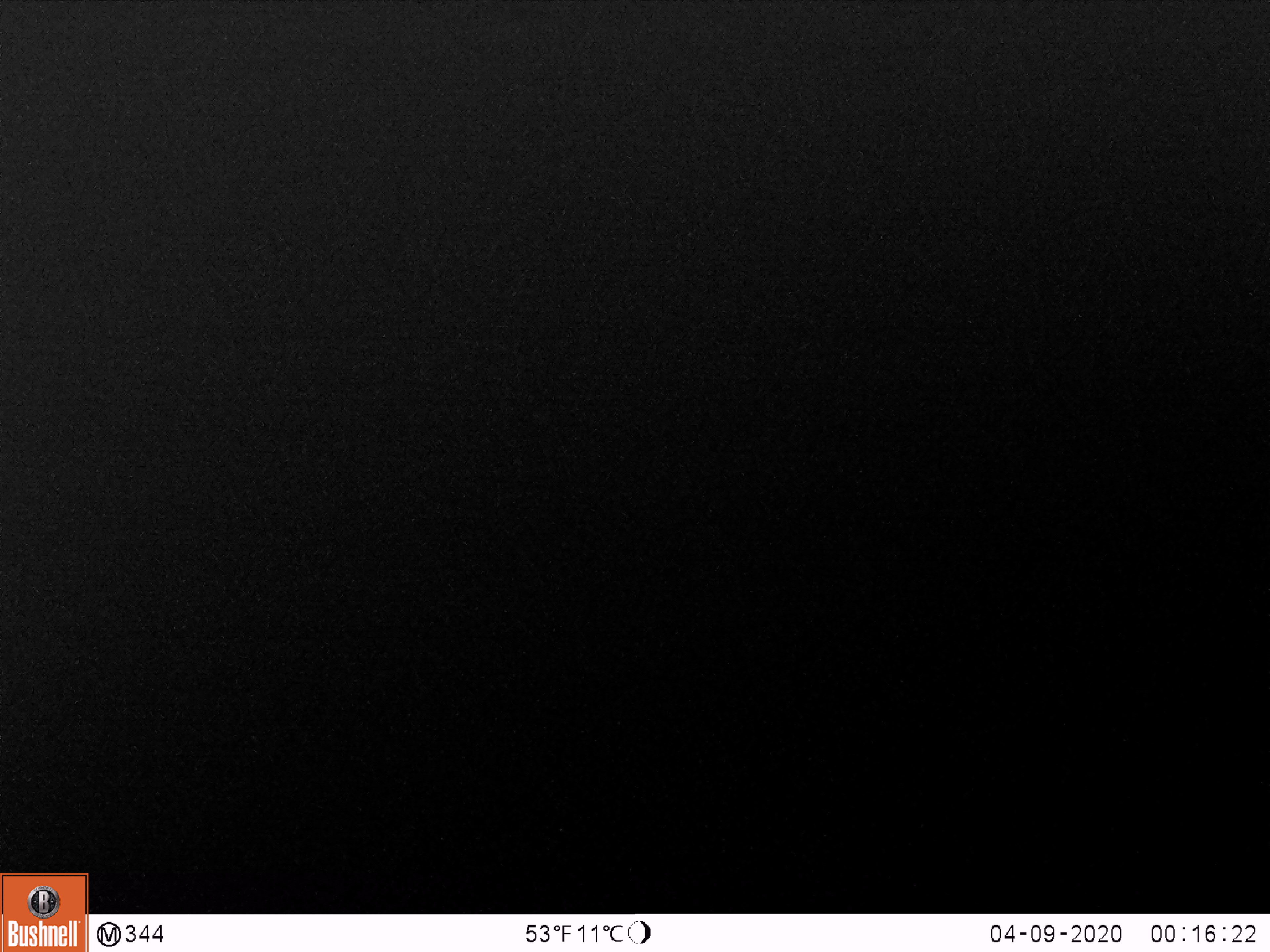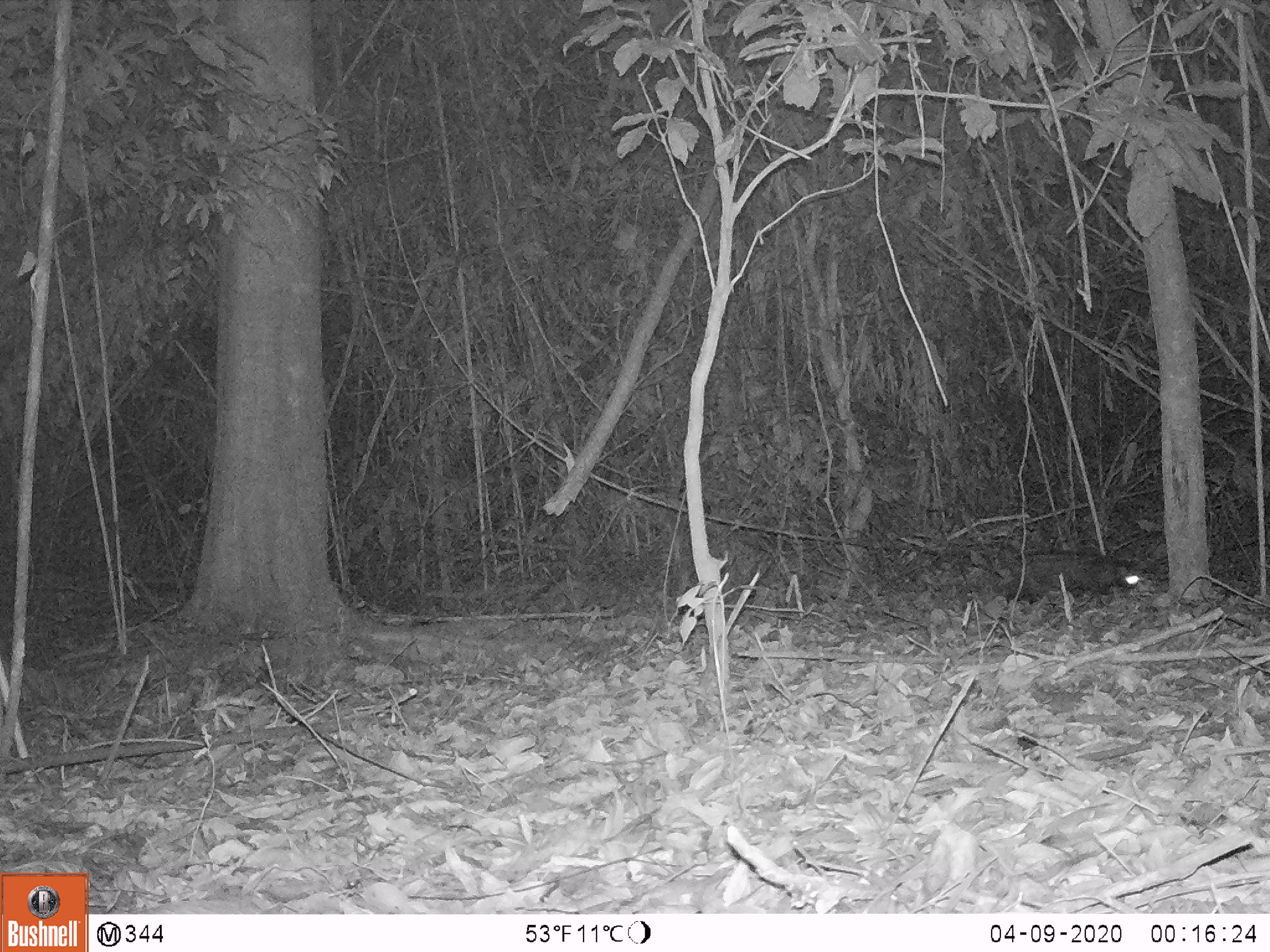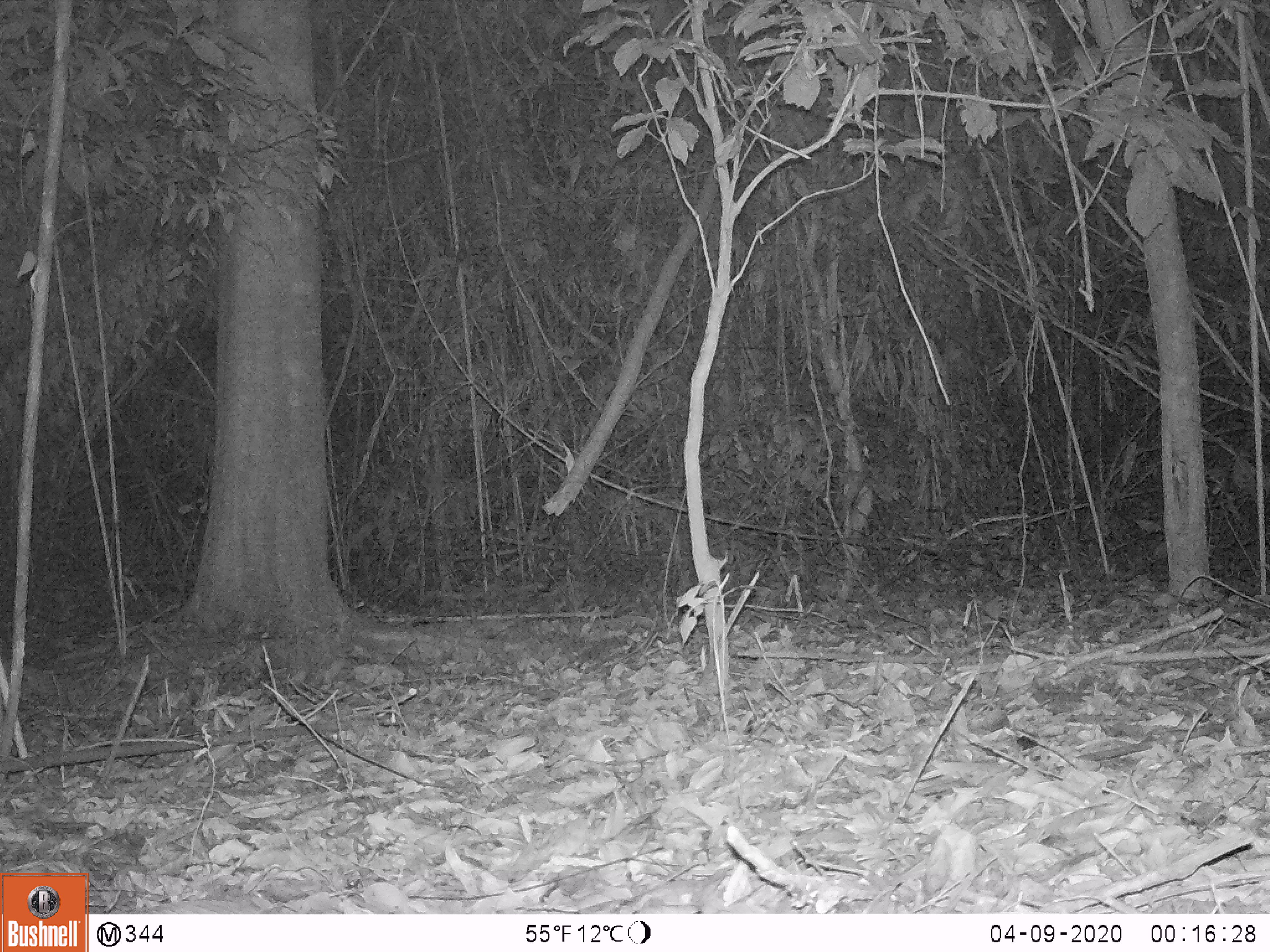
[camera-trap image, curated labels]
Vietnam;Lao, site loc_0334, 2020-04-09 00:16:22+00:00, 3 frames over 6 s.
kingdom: Animalia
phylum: Chordata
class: Mammalia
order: Carnivora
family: Viverridae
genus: Paradoxurus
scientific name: Paradoxurus hermaphroditus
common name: common palm civet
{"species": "common palm civet (Paradoxurus hermaphroditus)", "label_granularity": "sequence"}